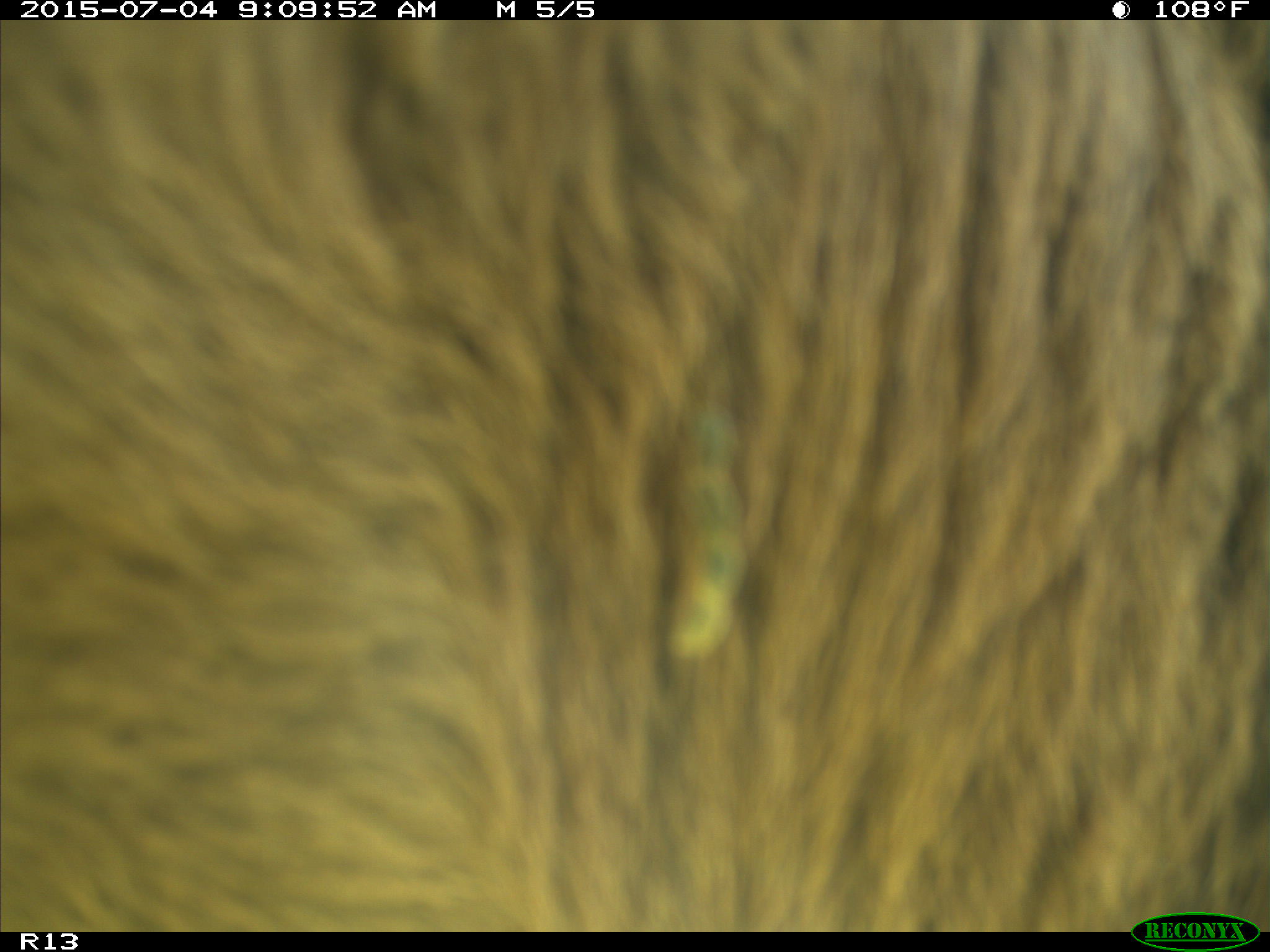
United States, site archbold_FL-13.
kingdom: Animalia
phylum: Chordata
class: Mammalia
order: Artiodactyla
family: Bovidae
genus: Bos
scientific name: Bos taurus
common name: domestic cow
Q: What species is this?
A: Bos taurus (domestic cow).